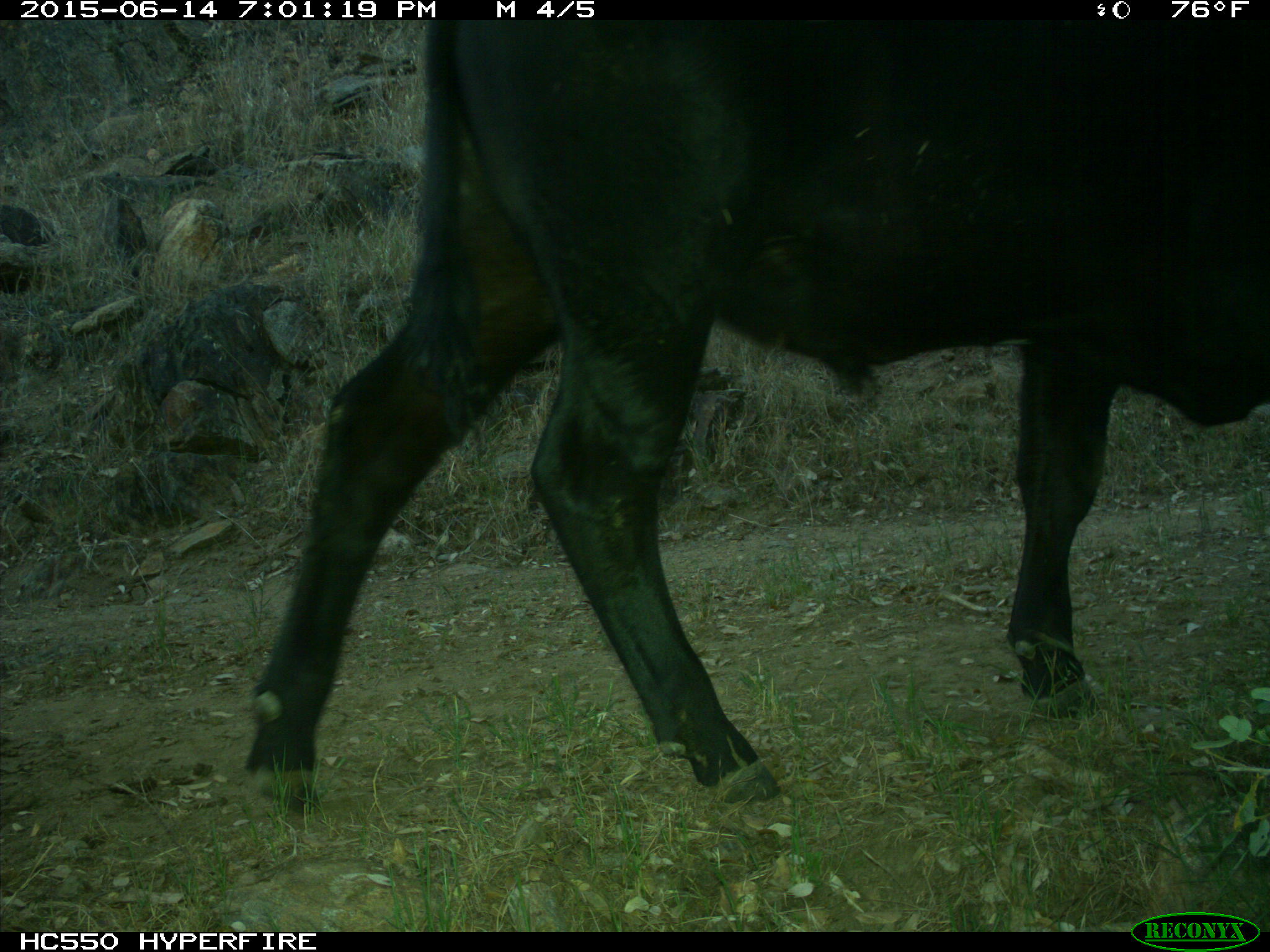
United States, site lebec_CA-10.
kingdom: Animalia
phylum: Chordata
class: Mammalia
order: Artiodactyla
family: Bovidae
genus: Bos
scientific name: Bos taurus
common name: domestic cow